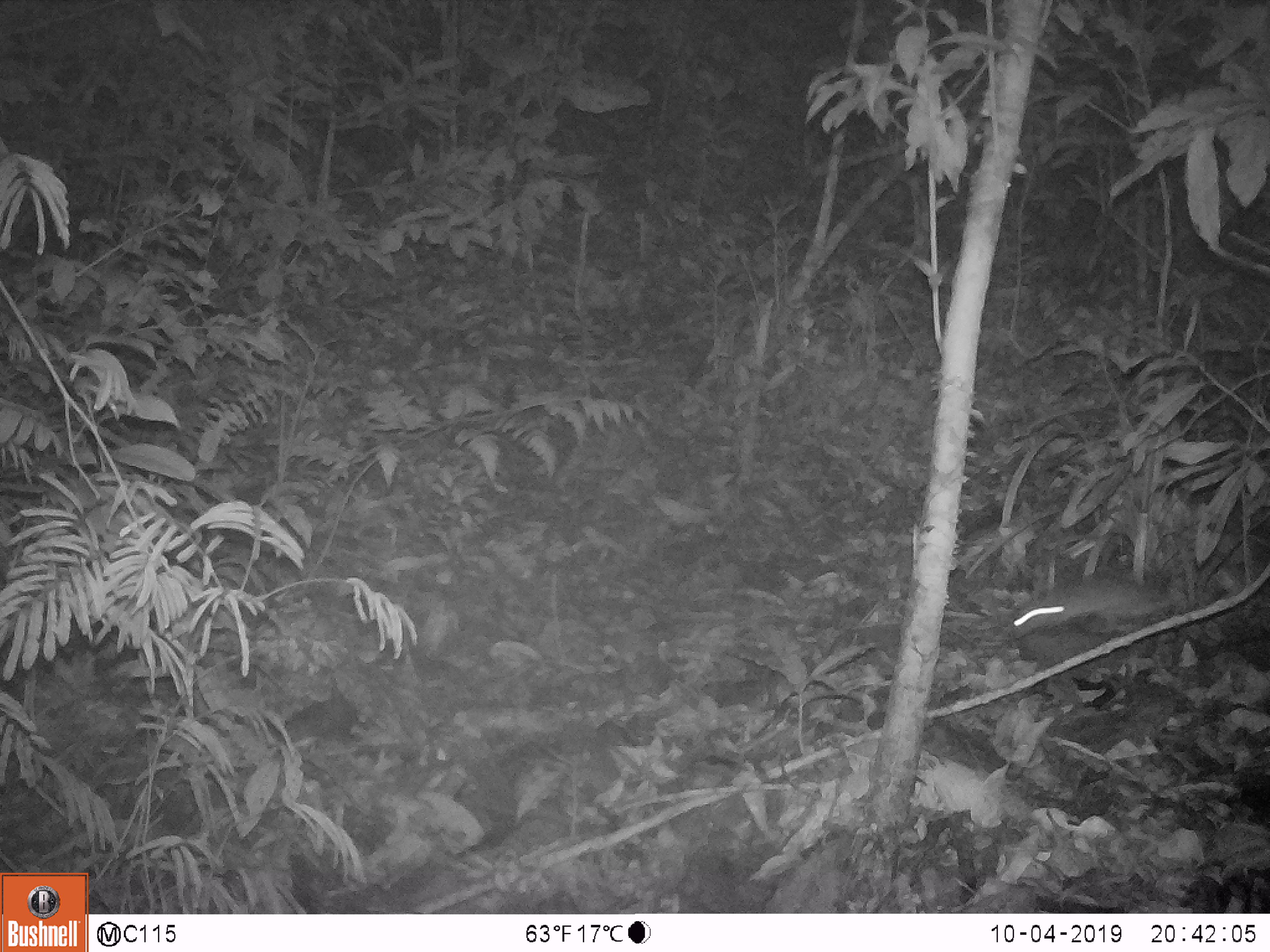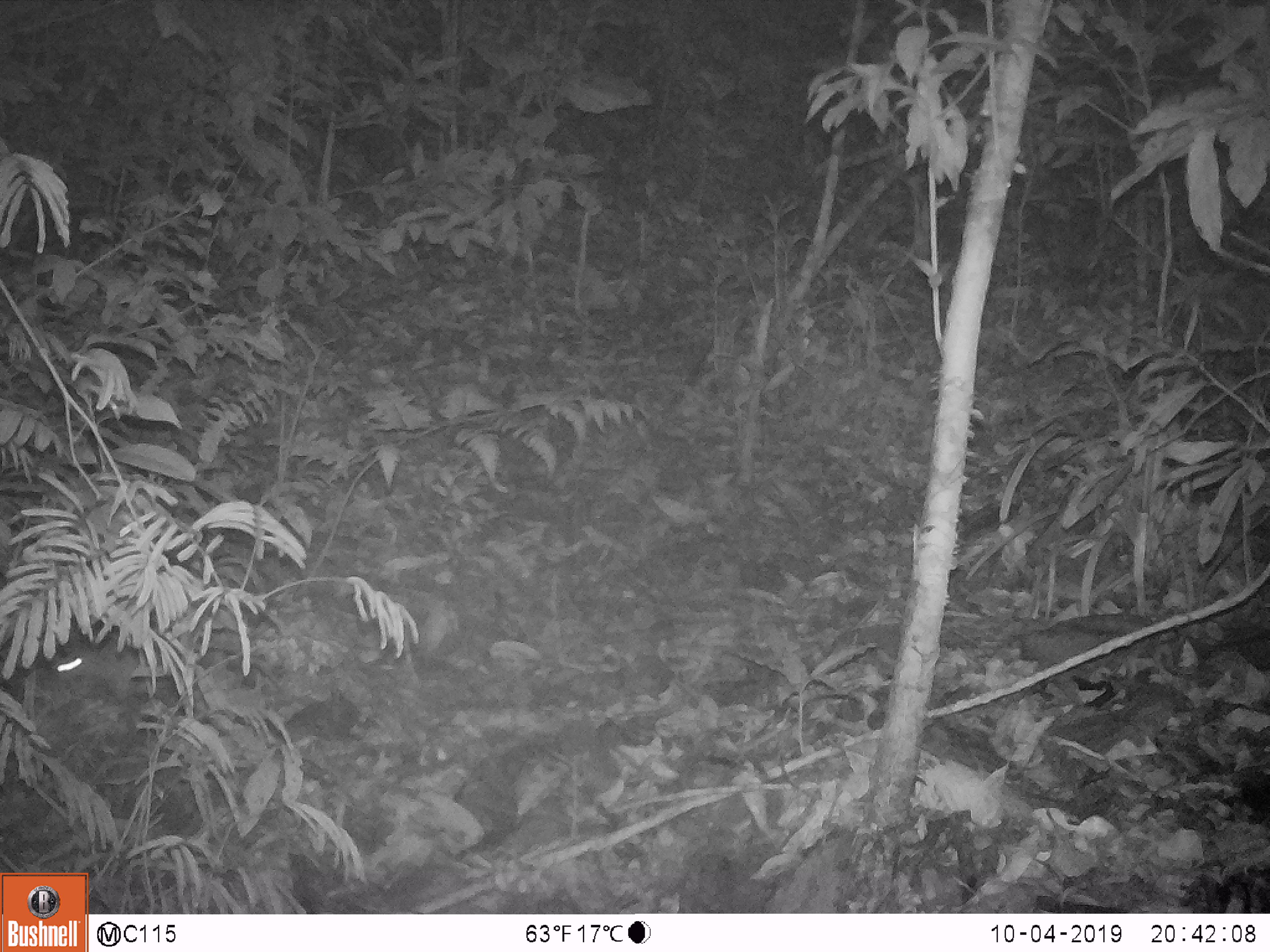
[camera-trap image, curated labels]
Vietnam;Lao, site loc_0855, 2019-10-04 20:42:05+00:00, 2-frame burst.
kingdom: Animalia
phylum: Chordata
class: Mammalia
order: Rodentia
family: Muridae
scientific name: Muridae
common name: old-world mice and rats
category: unidentified murid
Unidentified murid (old-world mice and rats) (Muridae). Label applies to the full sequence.